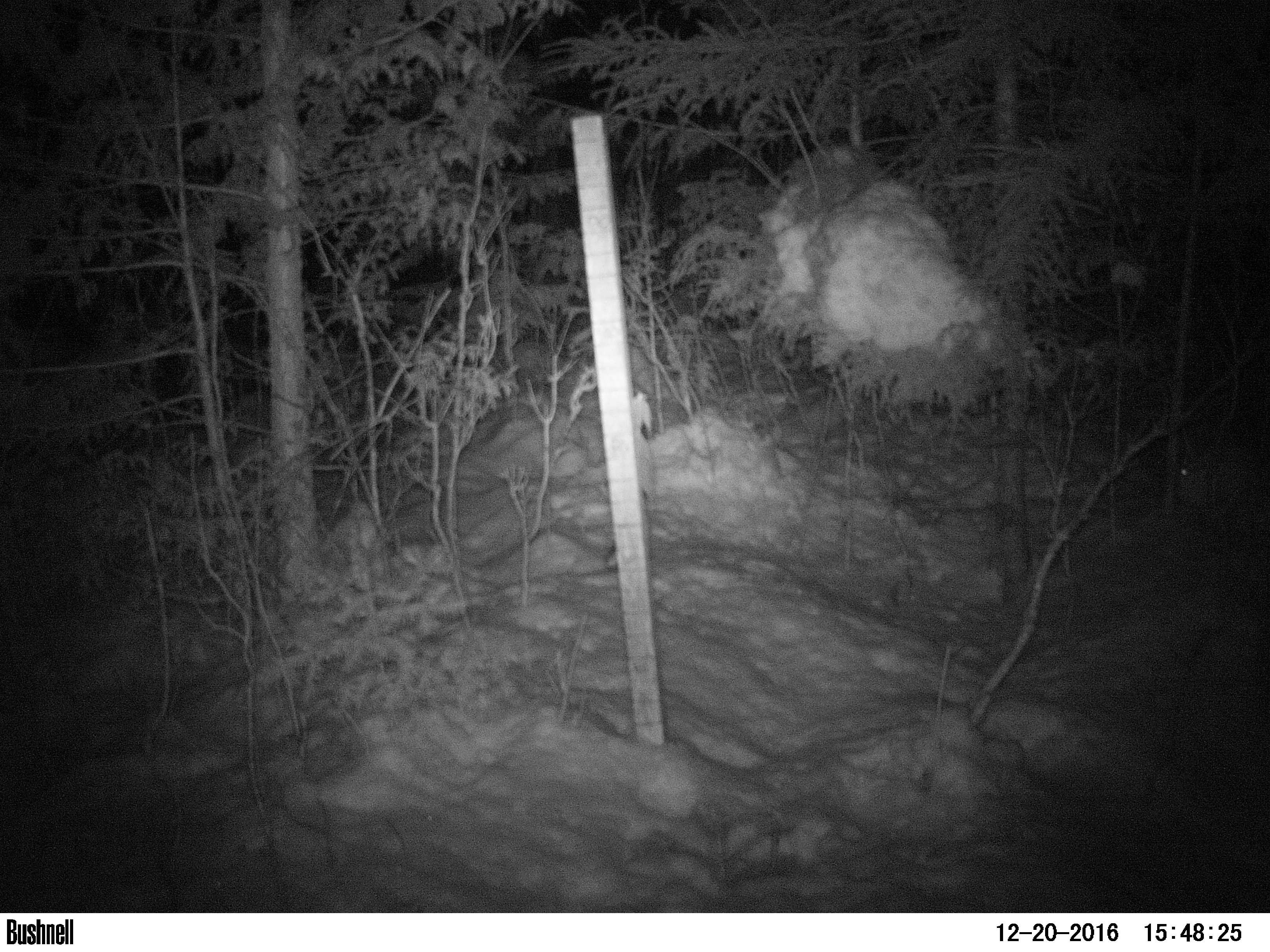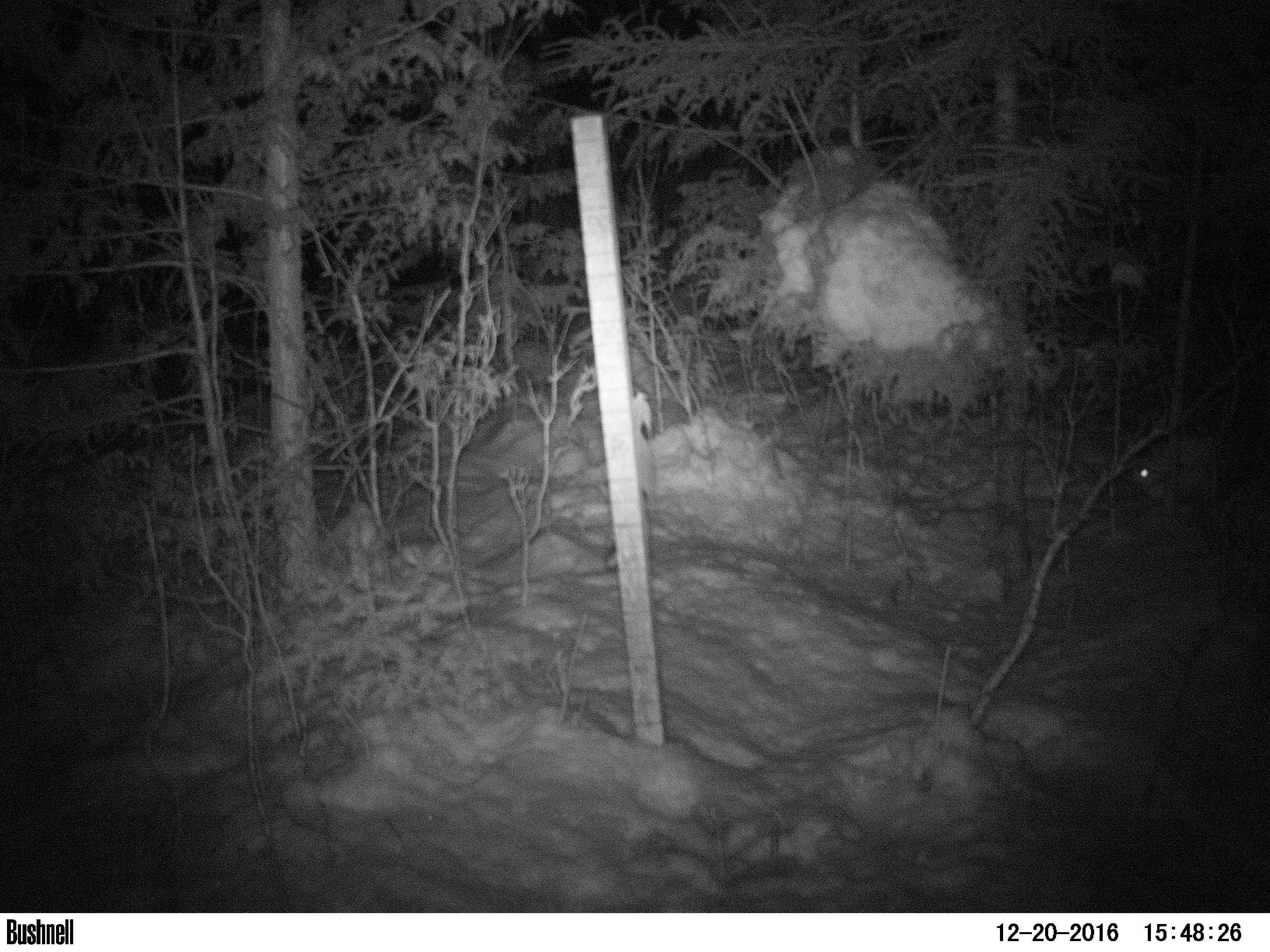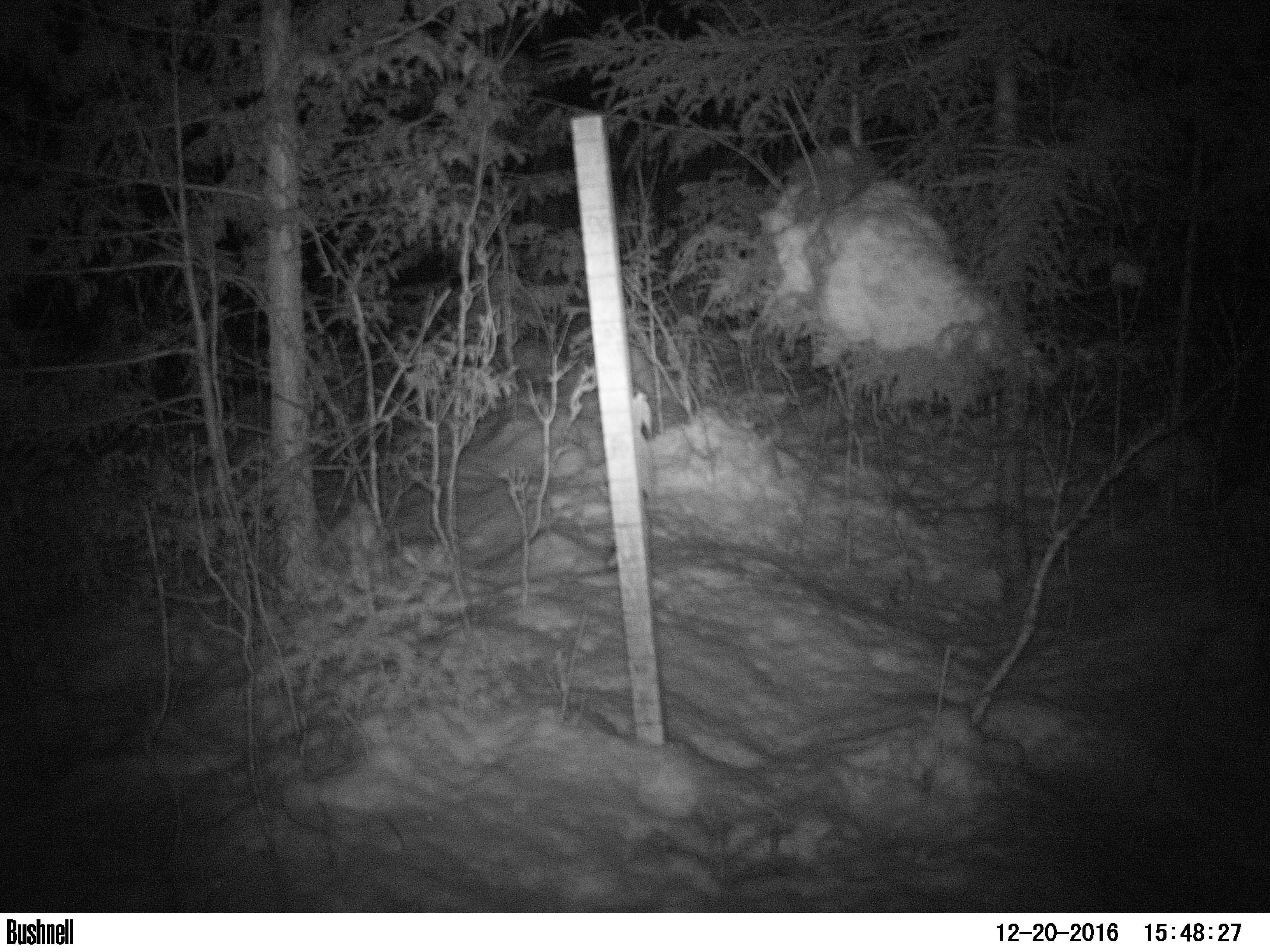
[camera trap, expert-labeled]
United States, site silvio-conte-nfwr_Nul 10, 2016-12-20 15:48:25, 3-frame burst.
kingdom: Animalia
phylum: Chordata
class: Mammalia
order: Lagomorpha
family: Leporidae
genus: Lepus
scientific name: Lepus americanus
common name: snowshoe hare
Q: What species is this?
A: Snowshoe hare (Lepus americanus).